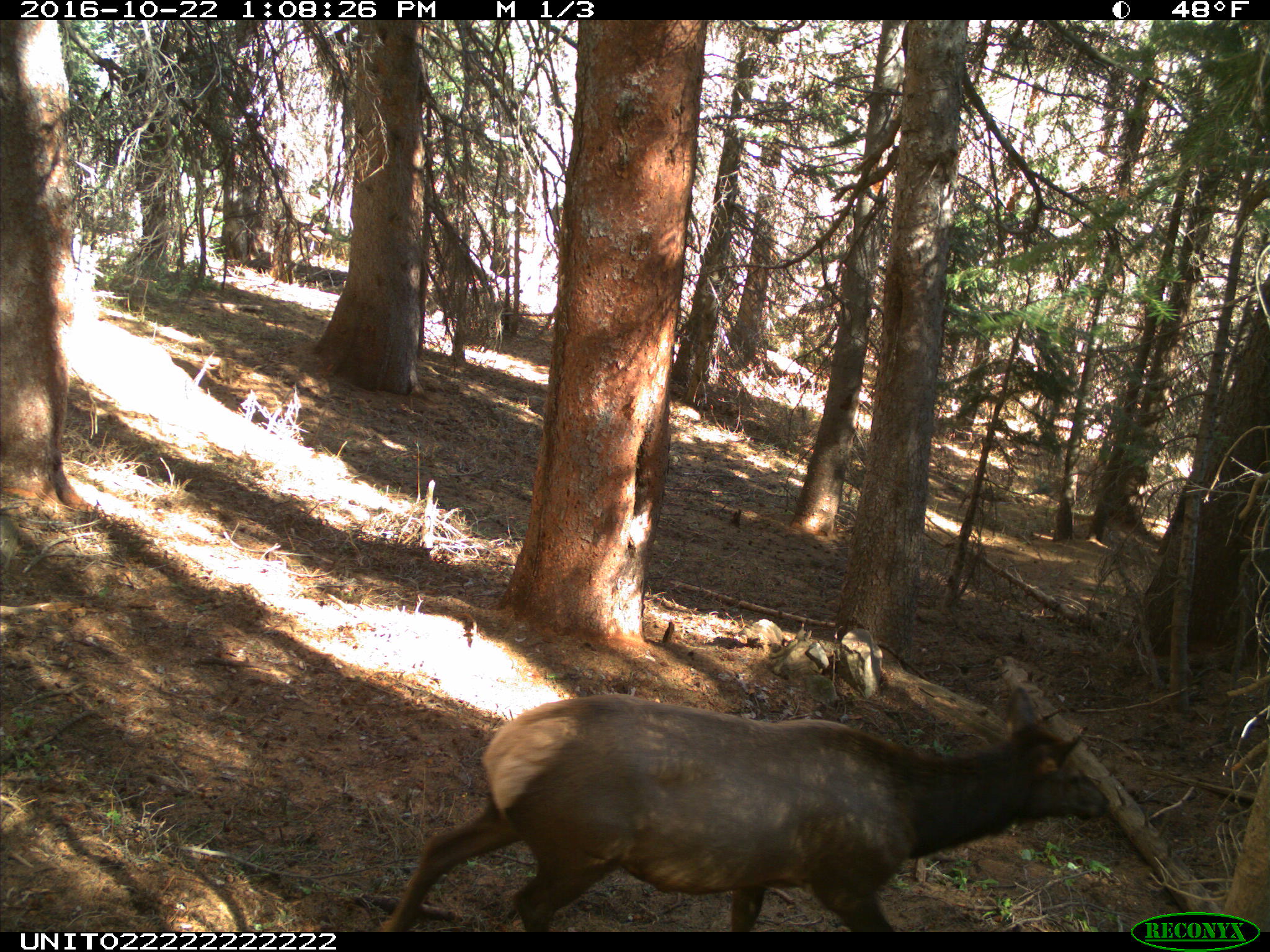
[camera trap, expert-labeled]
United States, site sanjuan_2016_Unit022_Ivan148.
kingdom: Animalia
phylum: Chordata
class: Mammalia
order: Artiodactyla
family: Cervidae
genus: Cervus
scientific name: Cervus elaphus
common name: red deer